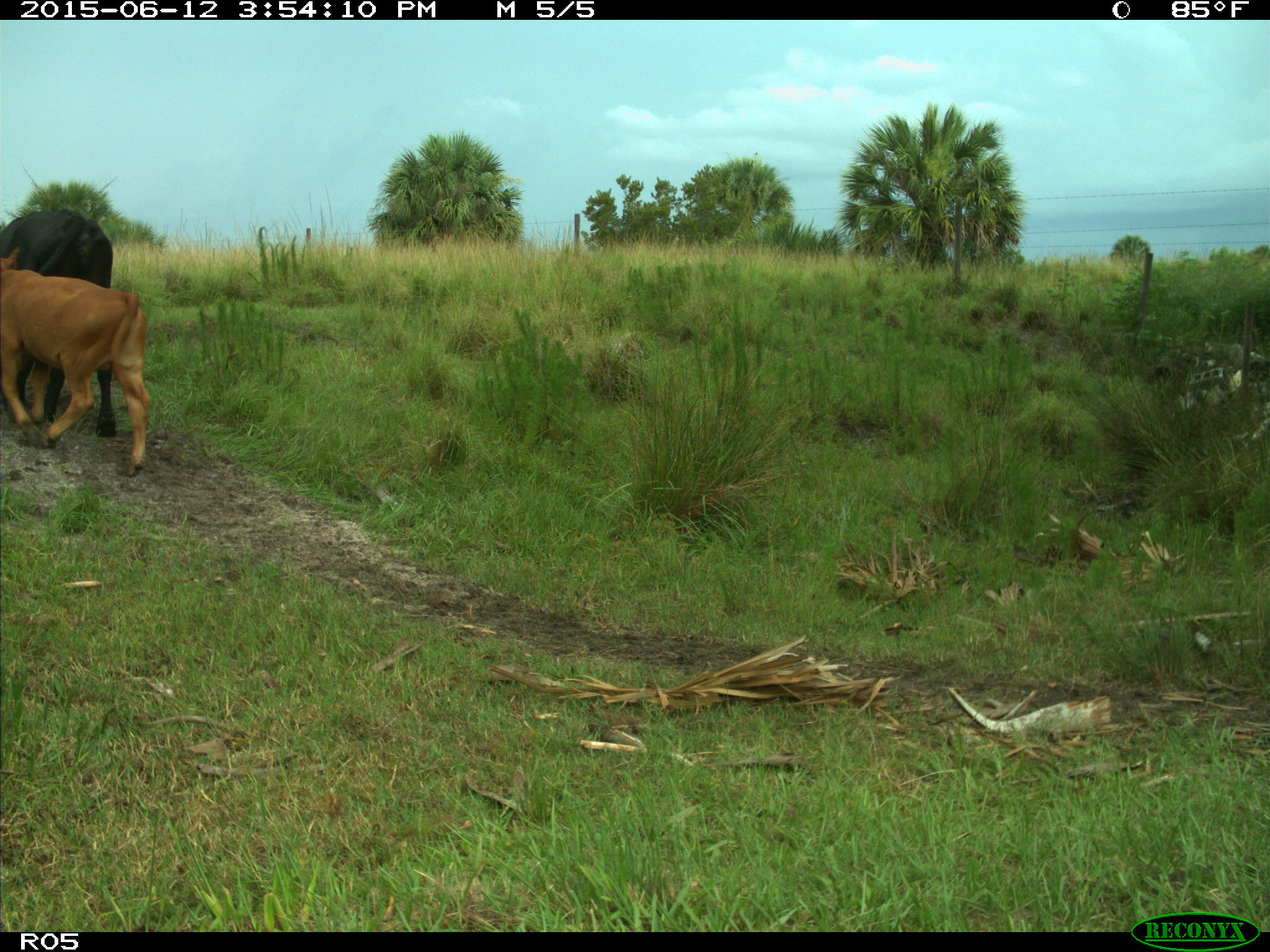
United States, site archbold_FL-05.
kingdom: Animalia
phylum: Chordata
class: Mammalia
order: Artiodactyla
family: Bovidae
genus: Bos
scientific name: Bos taurus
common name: domestic cow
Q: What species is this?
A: Bos taurus (domestic cow).